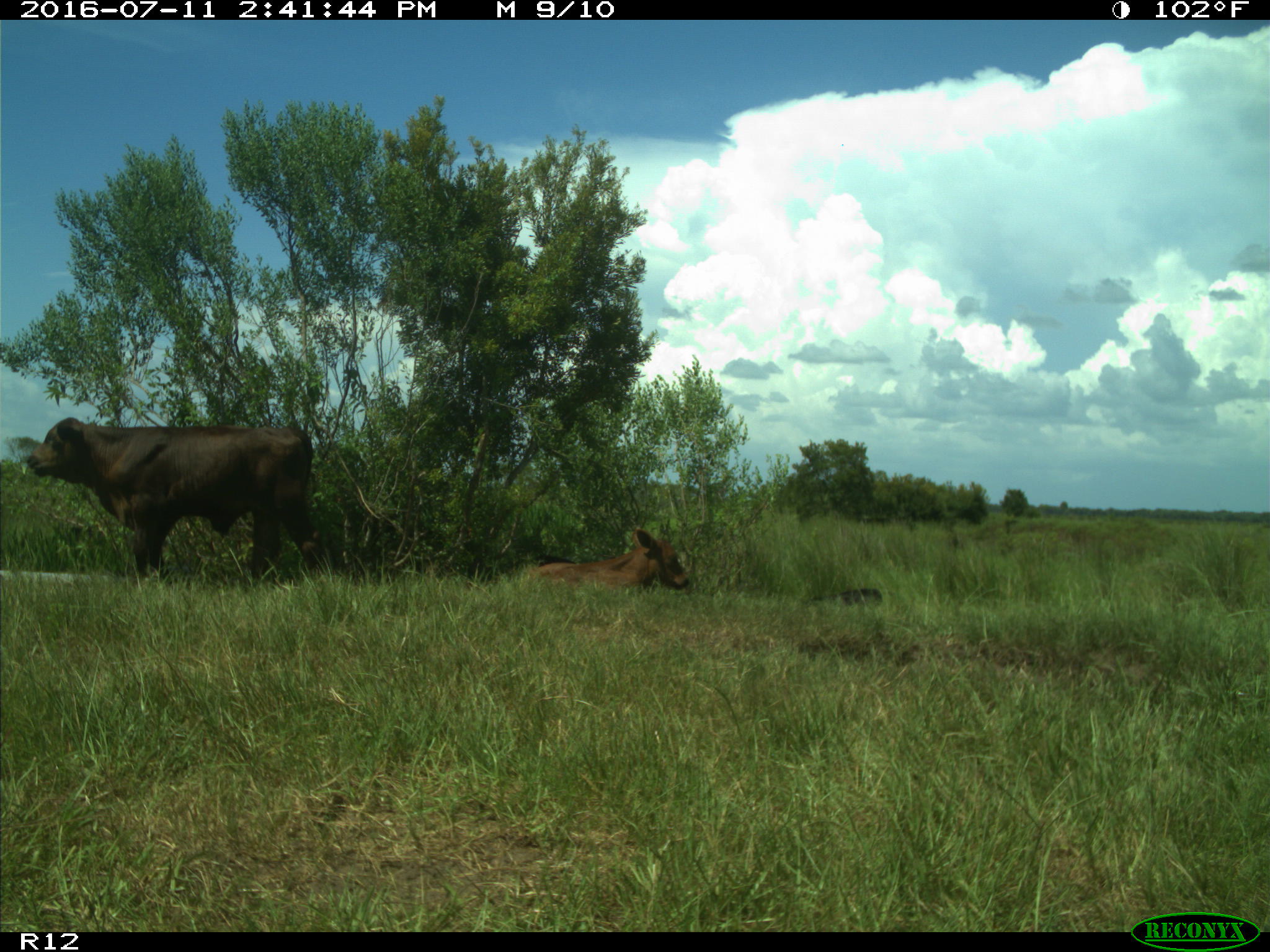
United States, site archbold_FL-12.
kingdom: Animalia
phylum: Chordata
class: Mammalia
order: Artiodactyla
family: Bovidae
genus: Bos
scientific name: Bos taurus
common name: domestic cow